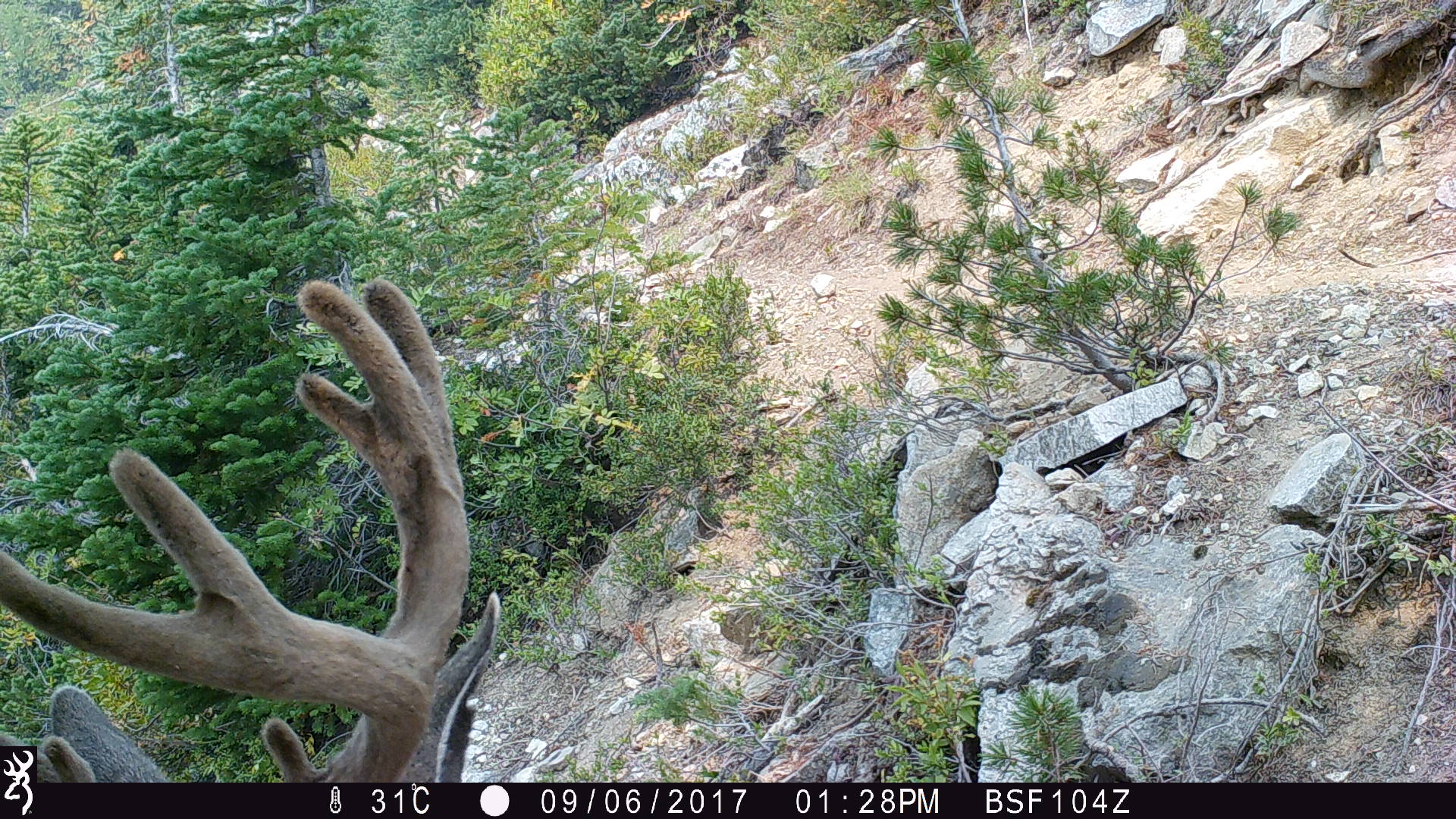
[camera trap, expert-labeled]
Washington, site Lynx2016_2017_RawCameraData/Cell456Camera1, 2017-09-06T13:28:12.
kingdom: Animalia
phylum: Chordata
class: Mammalia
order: Artiodactyla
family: Cervidae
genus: Odocoileus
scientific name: Odocoileus hemionus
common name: mule deer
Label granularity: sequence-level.